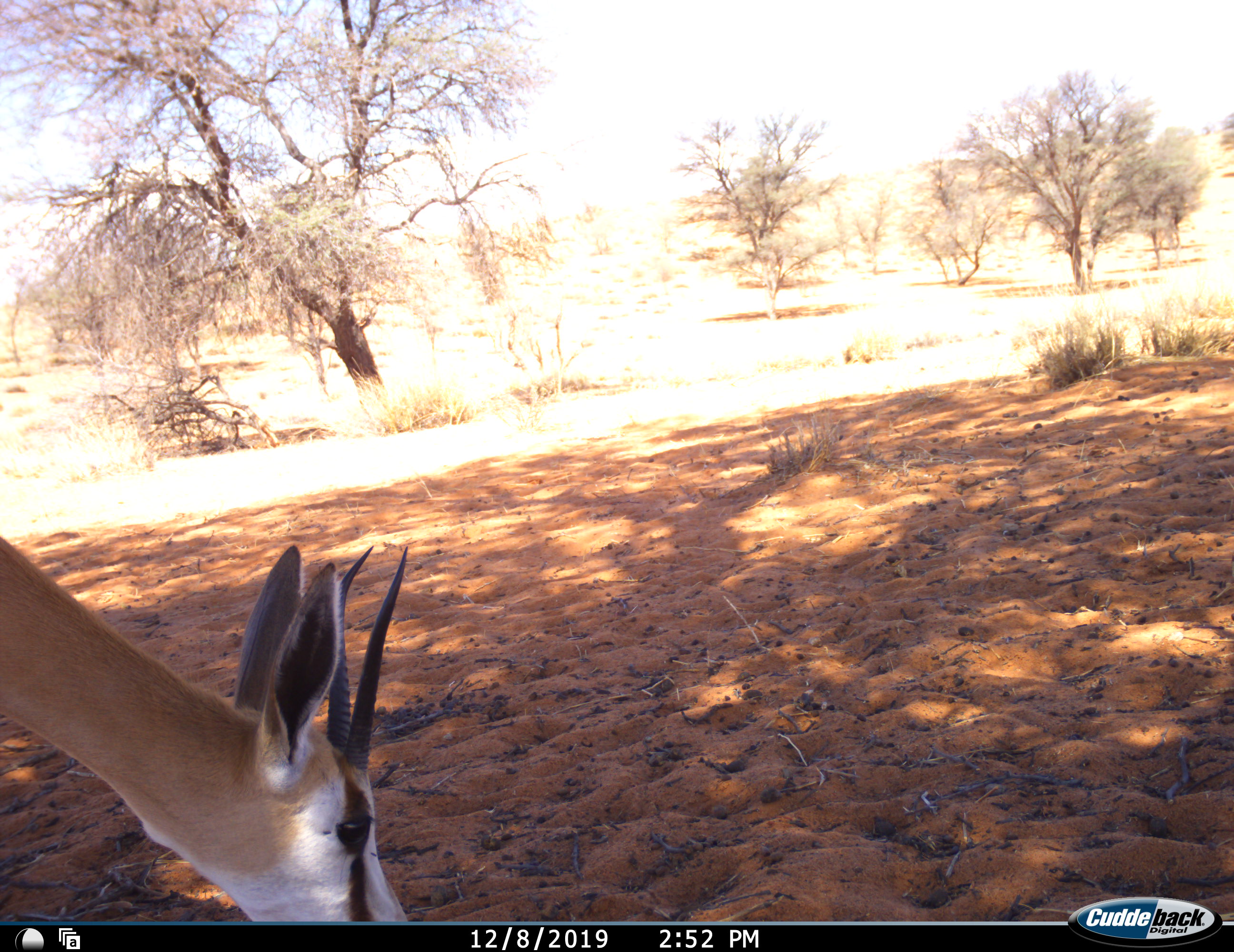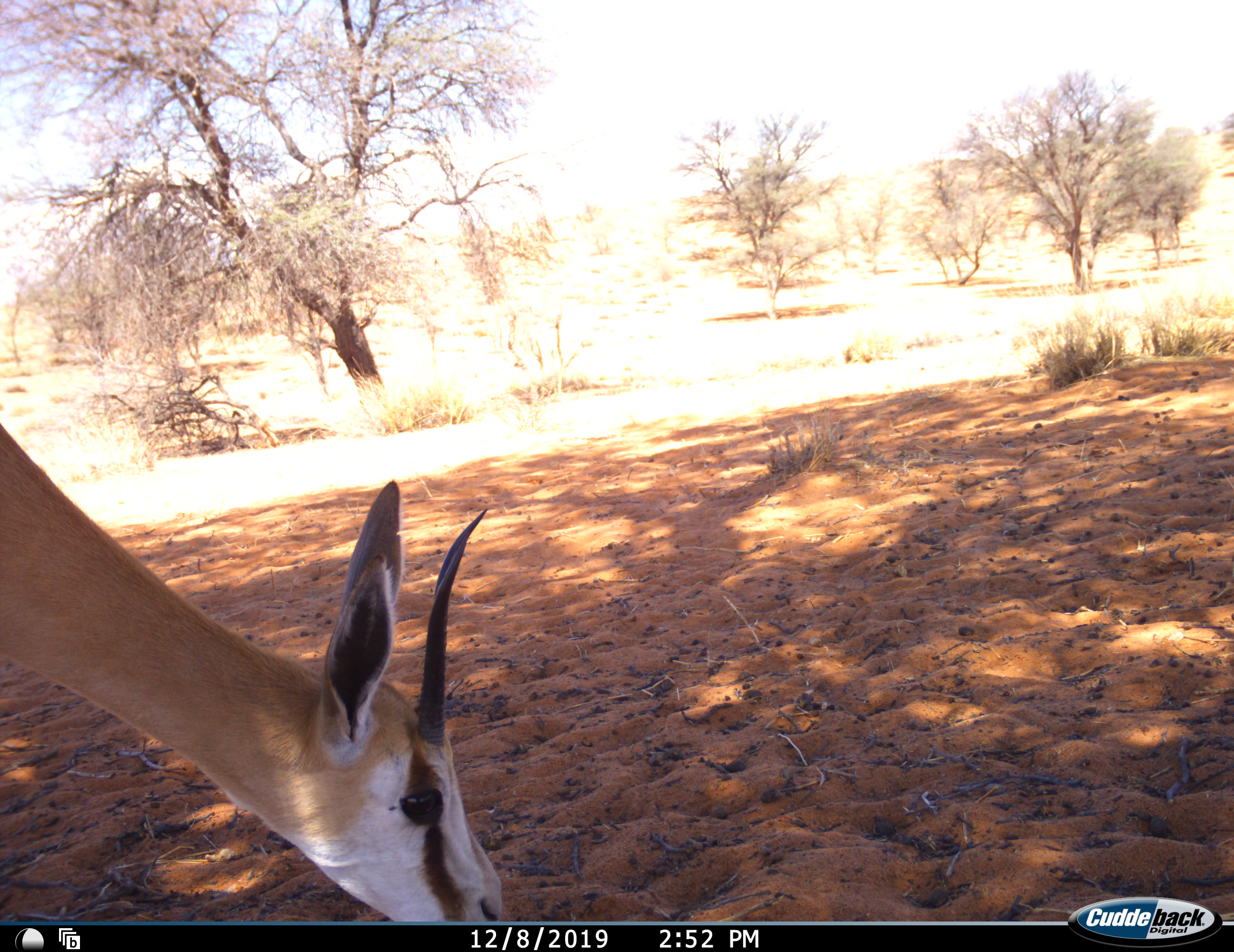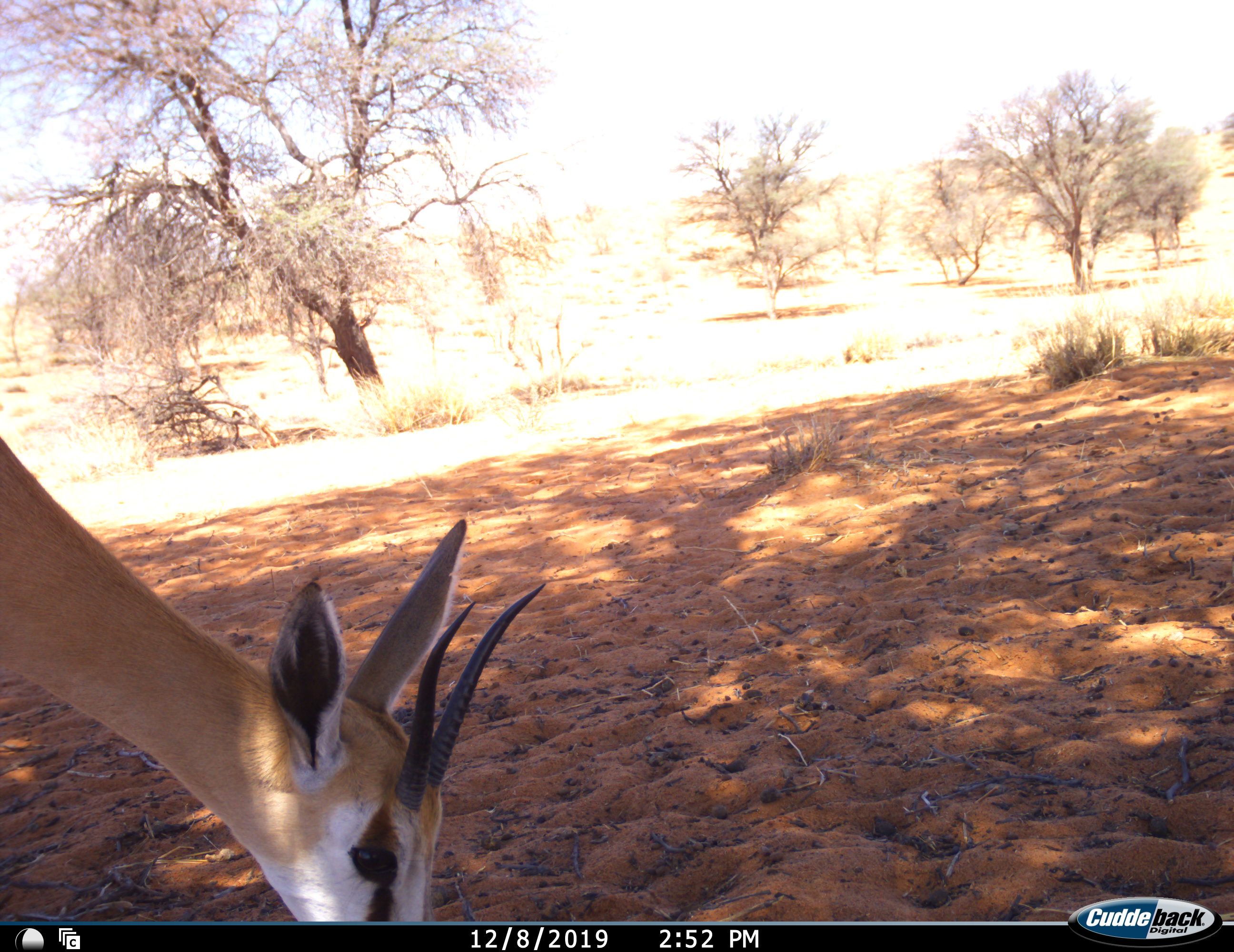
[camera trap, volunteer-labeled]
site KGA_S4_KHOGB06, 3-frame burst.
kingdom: Animalia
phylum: Chordata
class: Mammalia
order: Artiodactyla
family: Bovidae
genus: Antidorcas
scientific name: Antidorcas marsupialis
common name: springbok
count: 1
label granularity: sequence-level